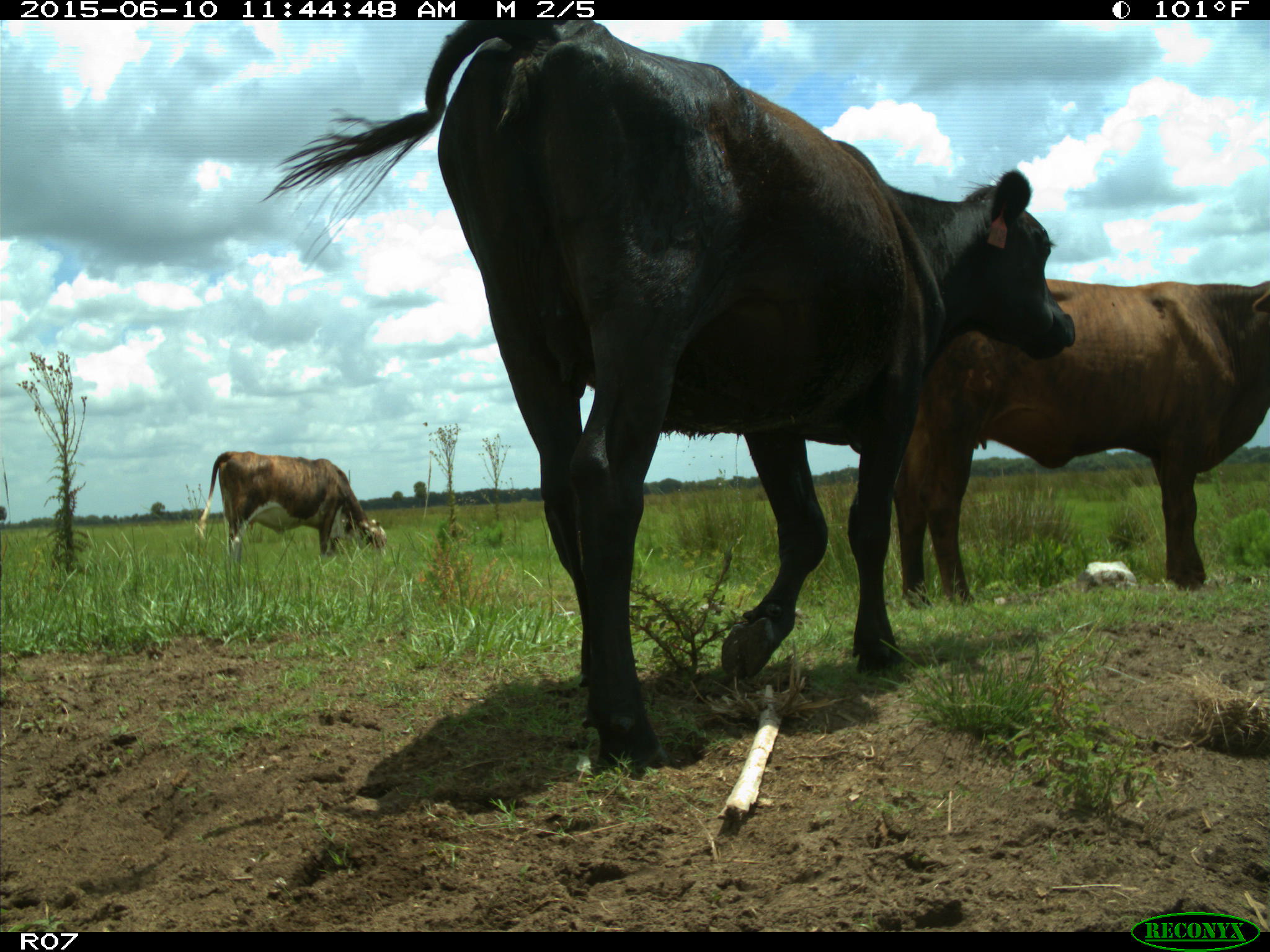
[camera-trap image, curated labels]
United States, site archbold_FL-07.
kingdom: Animalia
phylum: Chordata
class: Mammalia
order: Artiodactyla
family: Bovidae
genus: Bos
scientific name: Bos taurus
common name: domestic cow